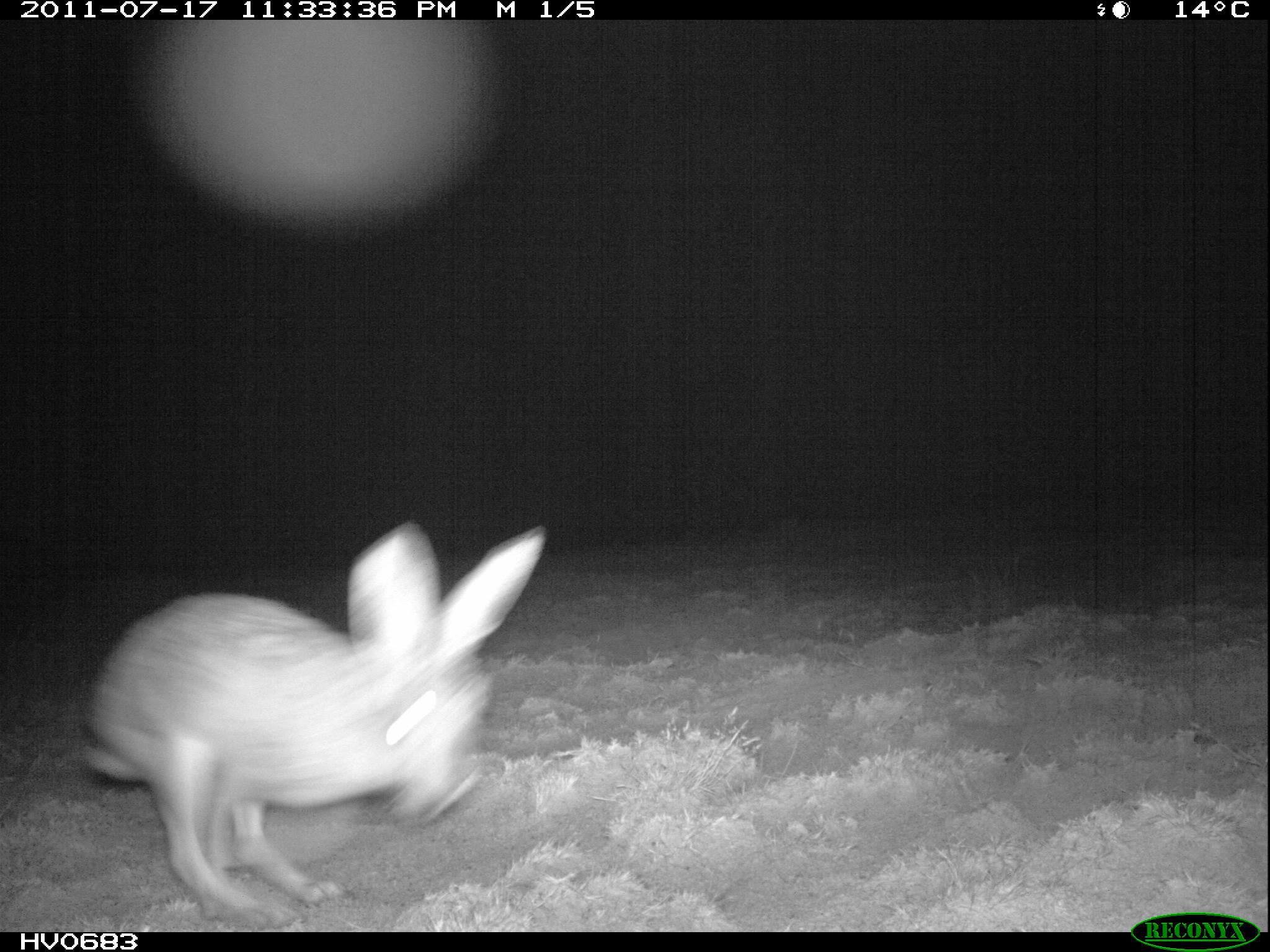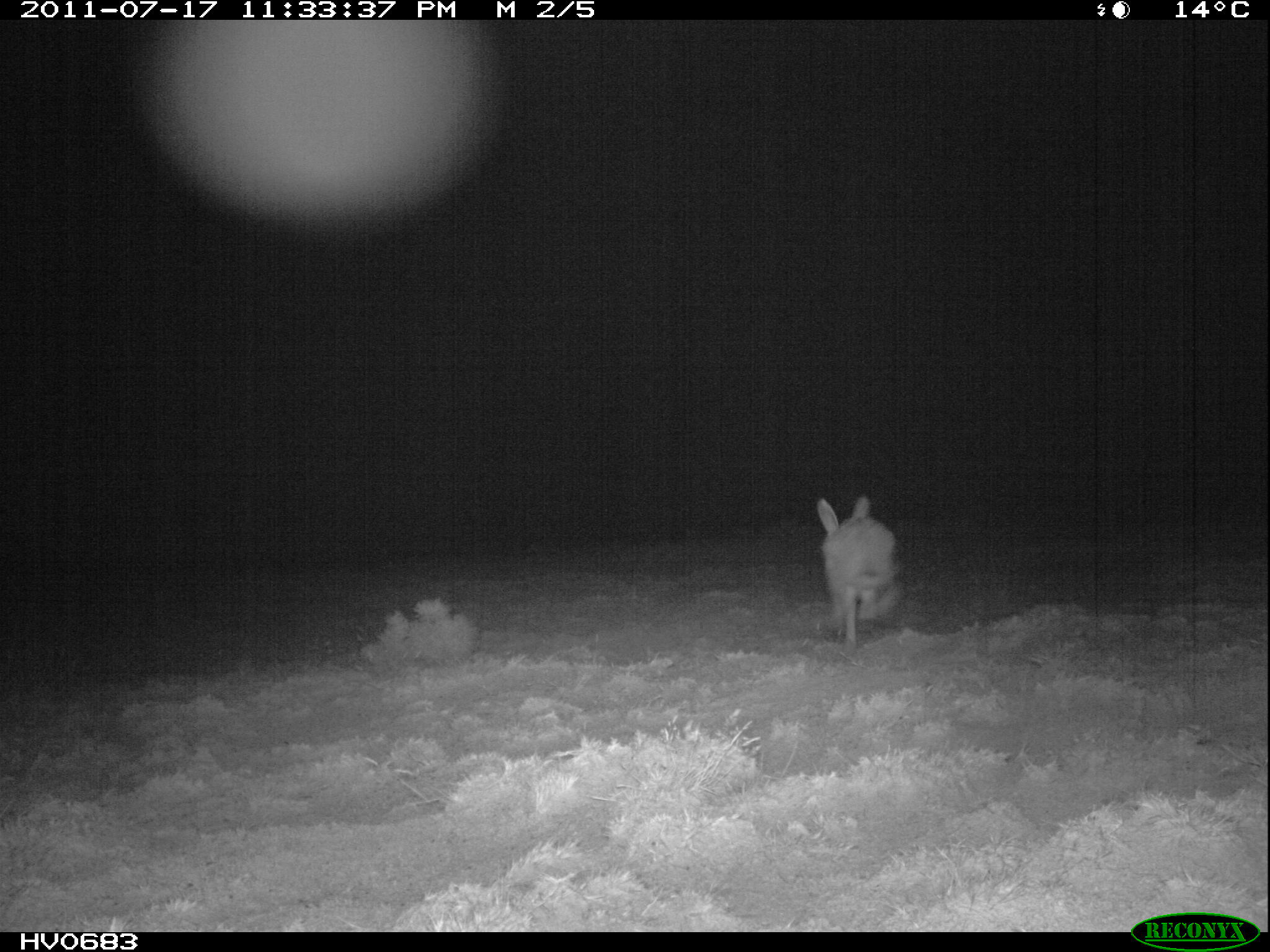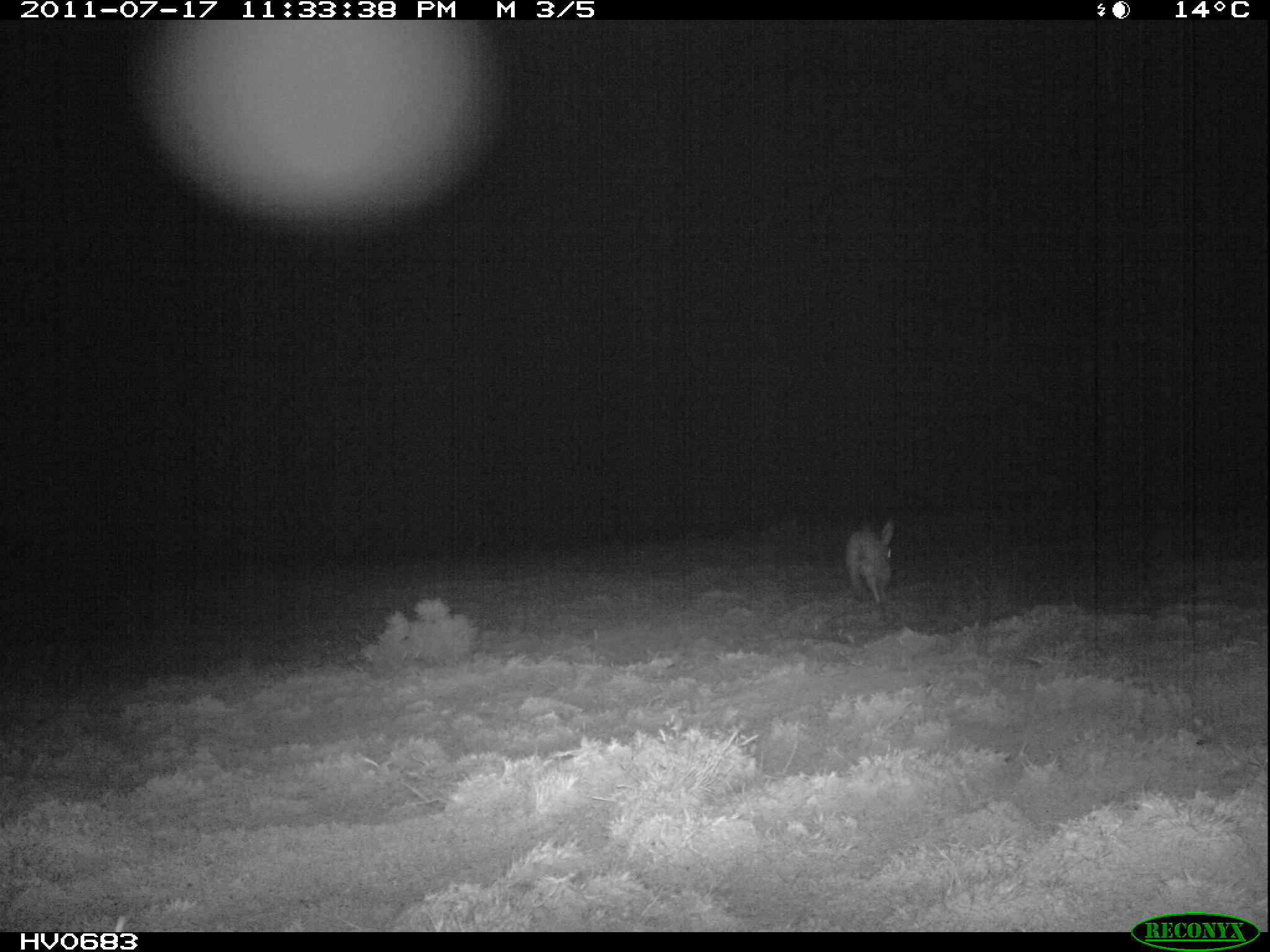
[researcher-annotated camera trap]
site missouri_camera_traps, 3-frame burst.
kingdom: Animalia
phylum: Chordata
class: Mammalia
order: Lagomorpha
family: Leporidae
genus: Lepus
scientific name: Lepus europaeus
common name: european hare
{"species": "european hare (Lepus europaeus)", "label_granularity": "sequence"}